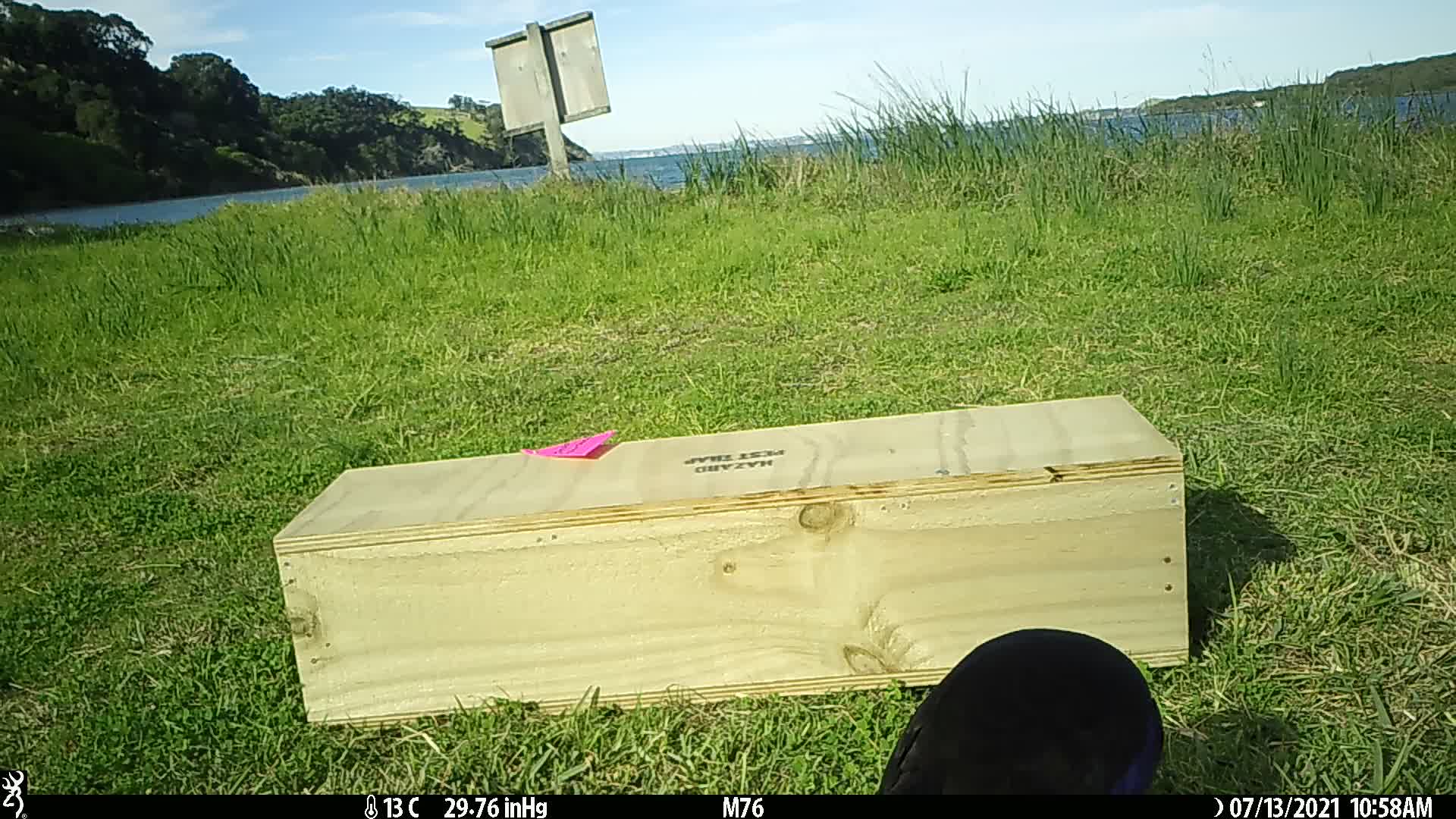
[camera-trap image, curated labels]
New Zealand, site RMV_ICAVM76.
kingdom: Animalia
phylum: Chordata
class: Aves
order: Gruiformes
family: Rallidae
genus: Porphyrio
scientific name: Porphyrio melanotus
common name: australasian swamphen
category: pukeko